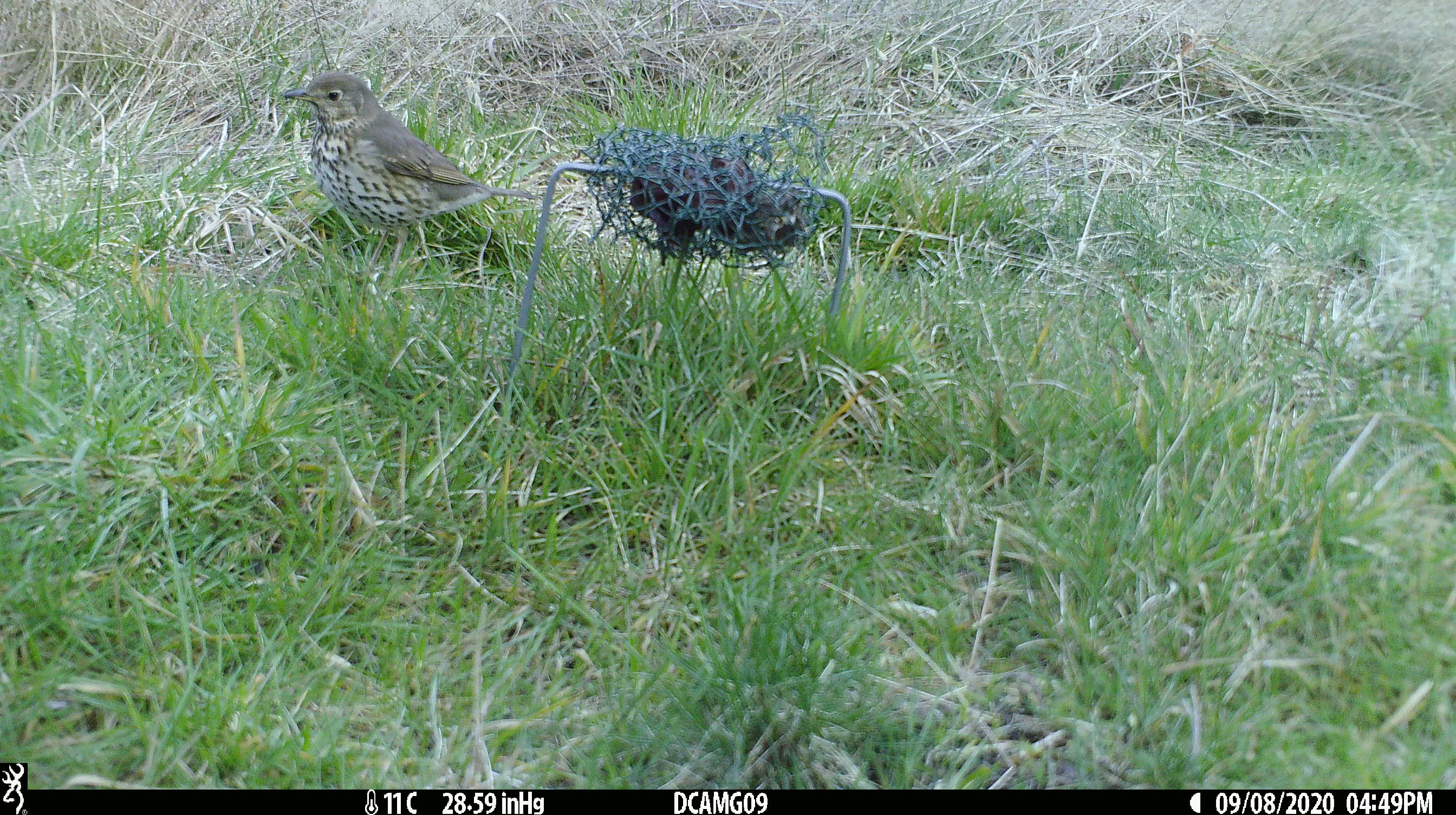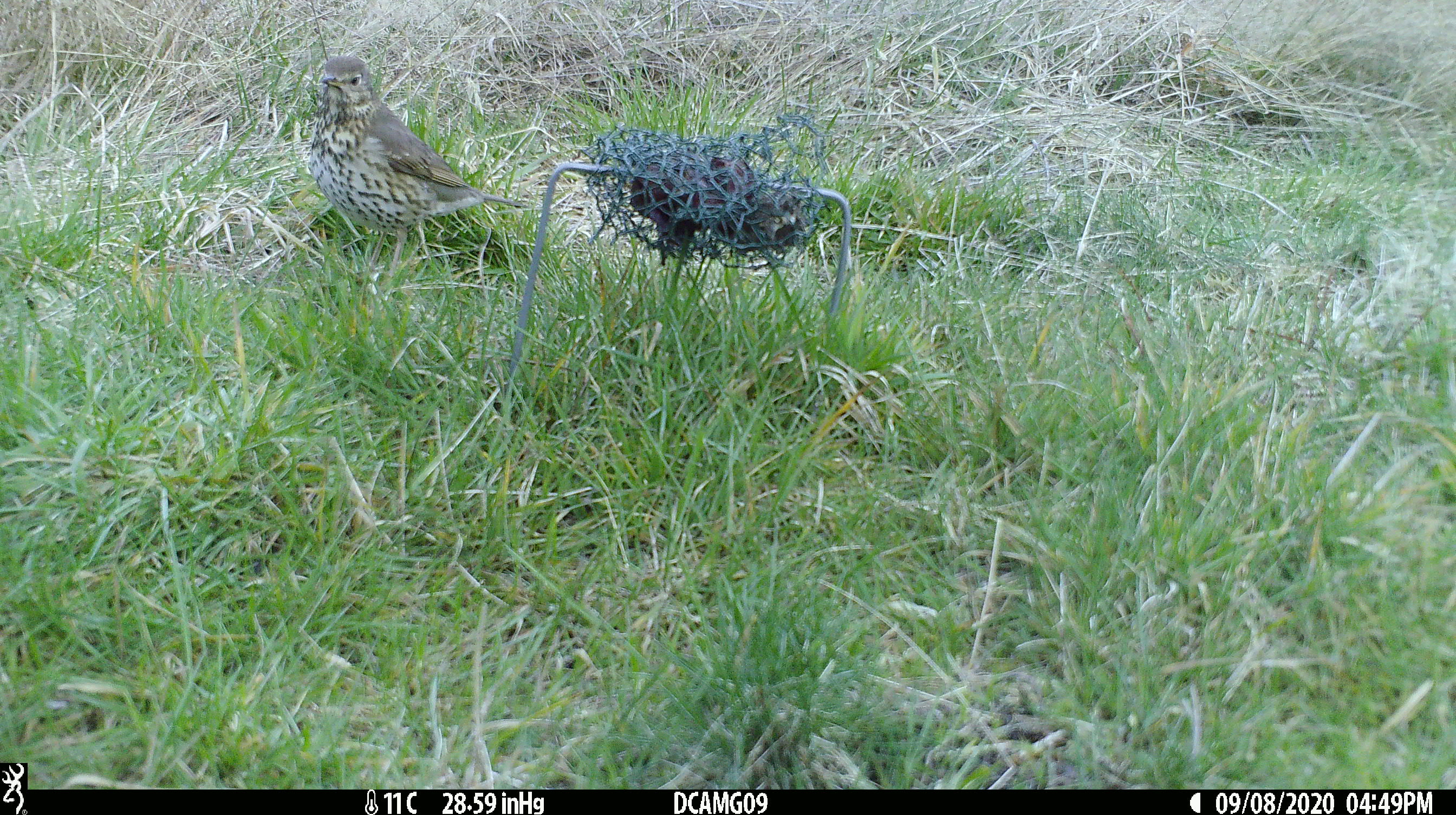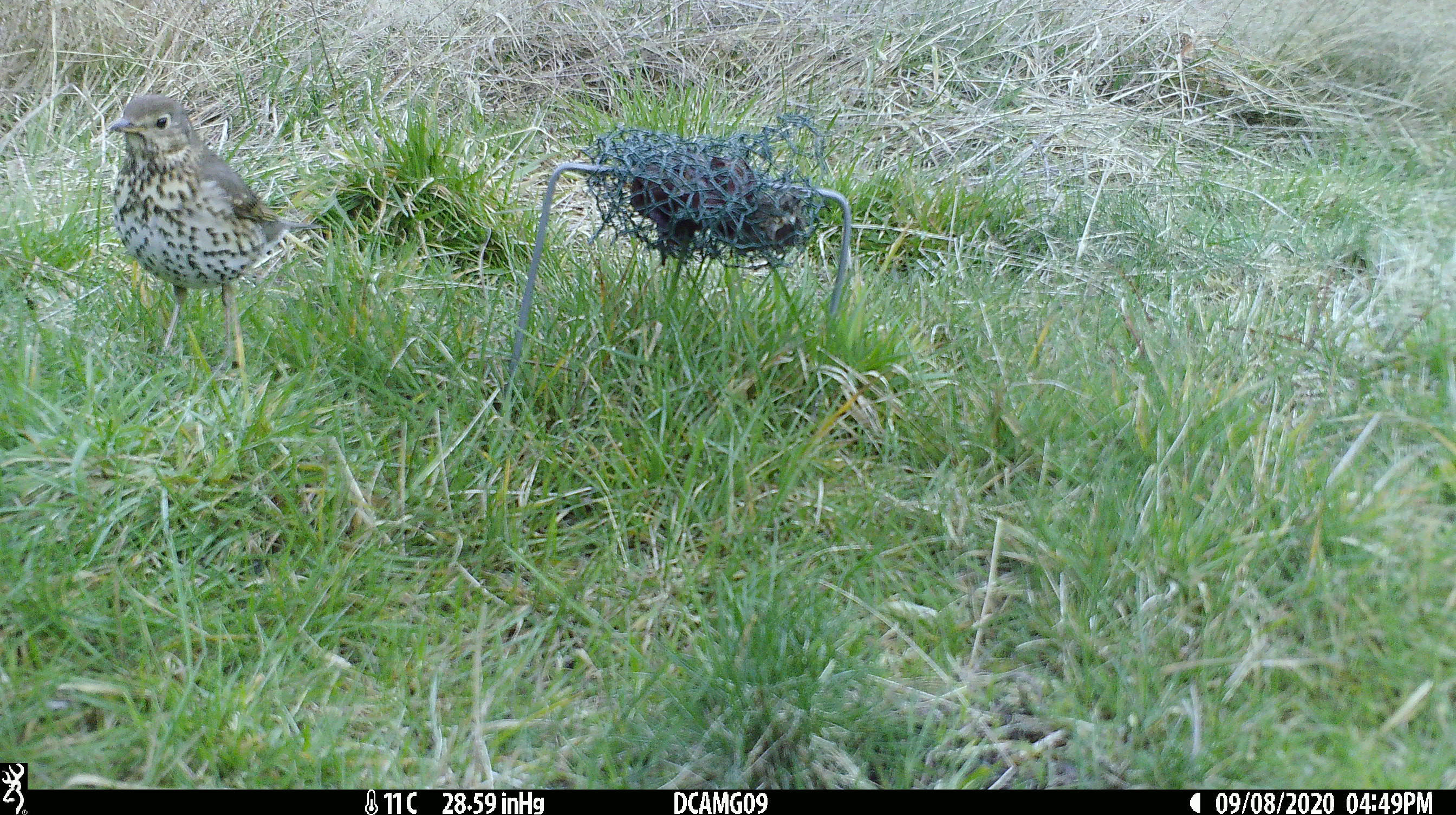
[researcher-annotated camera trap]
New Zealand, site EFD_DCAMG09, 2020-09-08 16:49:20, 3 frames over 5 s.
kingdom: Animalia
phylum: Chordata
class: Aves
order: Passeriformes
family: Turdidae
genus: Turdus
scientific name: Turdus philomelos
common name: song thrush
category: thrush